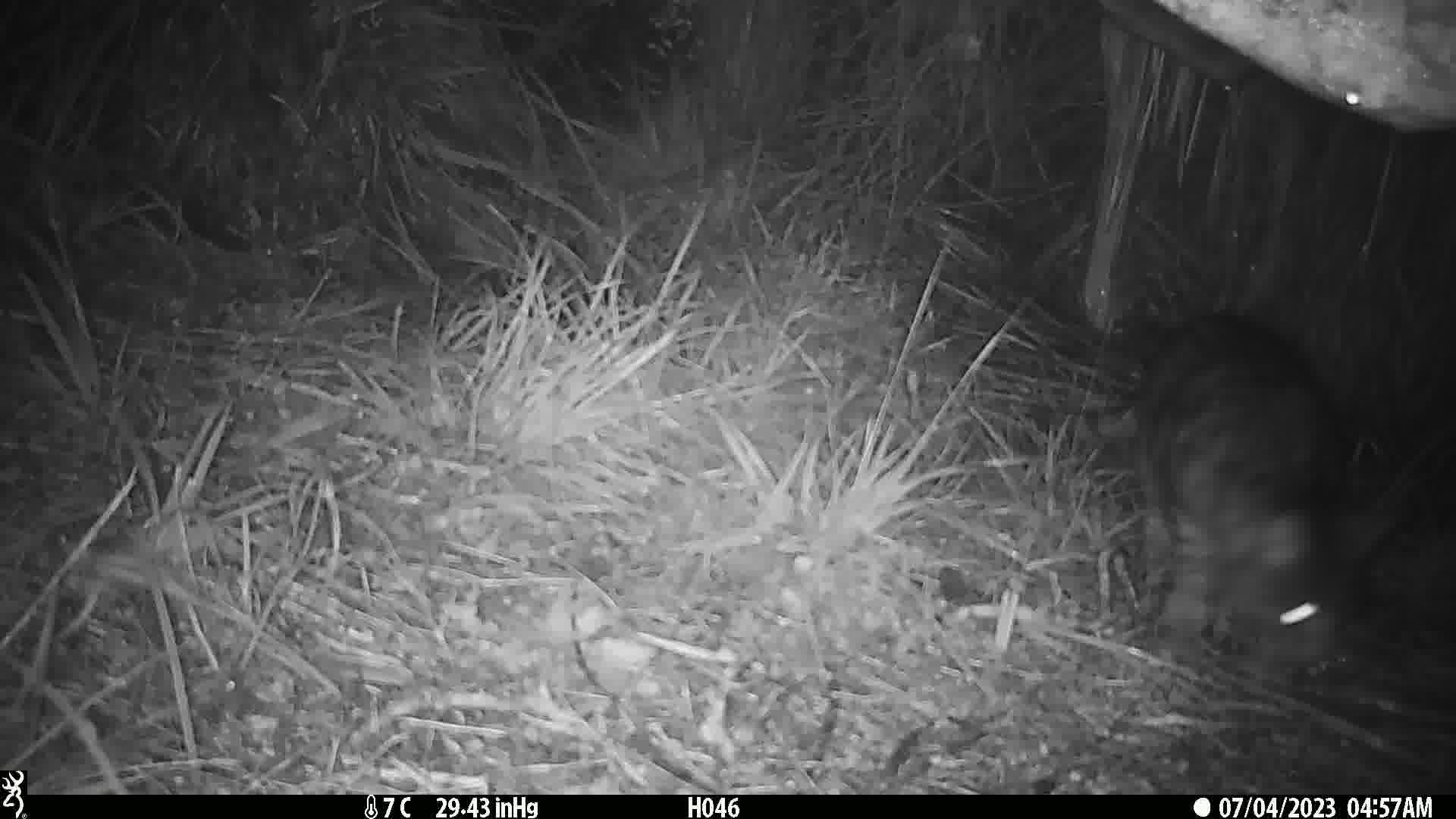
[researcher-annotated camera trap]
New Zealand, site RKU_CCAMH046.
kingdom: Animalia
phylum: Chordata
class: Mammalia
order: Carnivora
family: Felidae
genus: Felis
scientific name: Felis catus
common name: domestic cat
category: cat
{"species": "cat (domestic cat) (Felis catus)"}